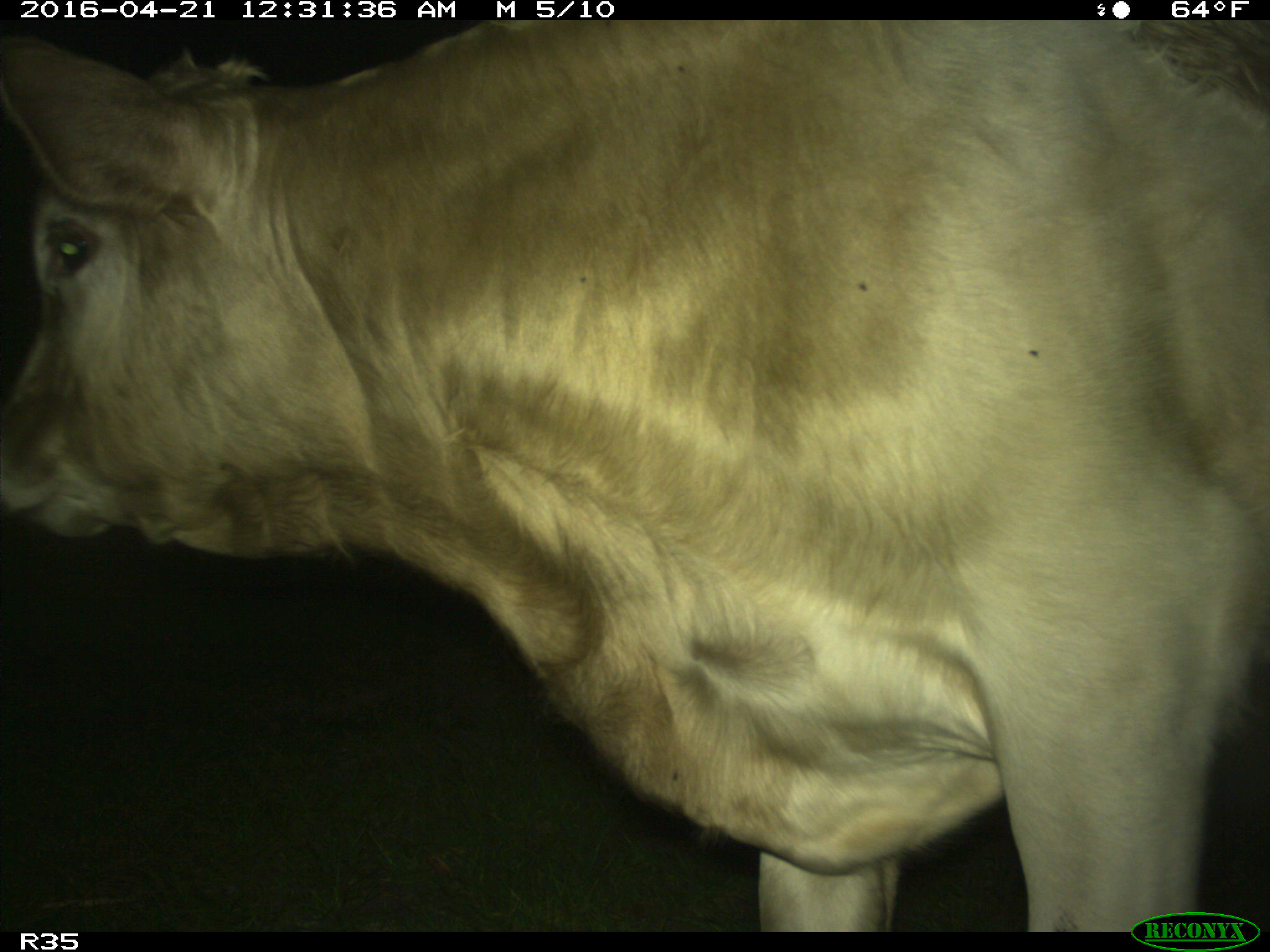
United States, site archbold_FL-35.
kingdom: Animalia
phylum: Chordata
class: Mammalia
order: Artiodactyla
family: Bovidae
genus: Bos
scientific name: Bos taurus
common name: domestic cow